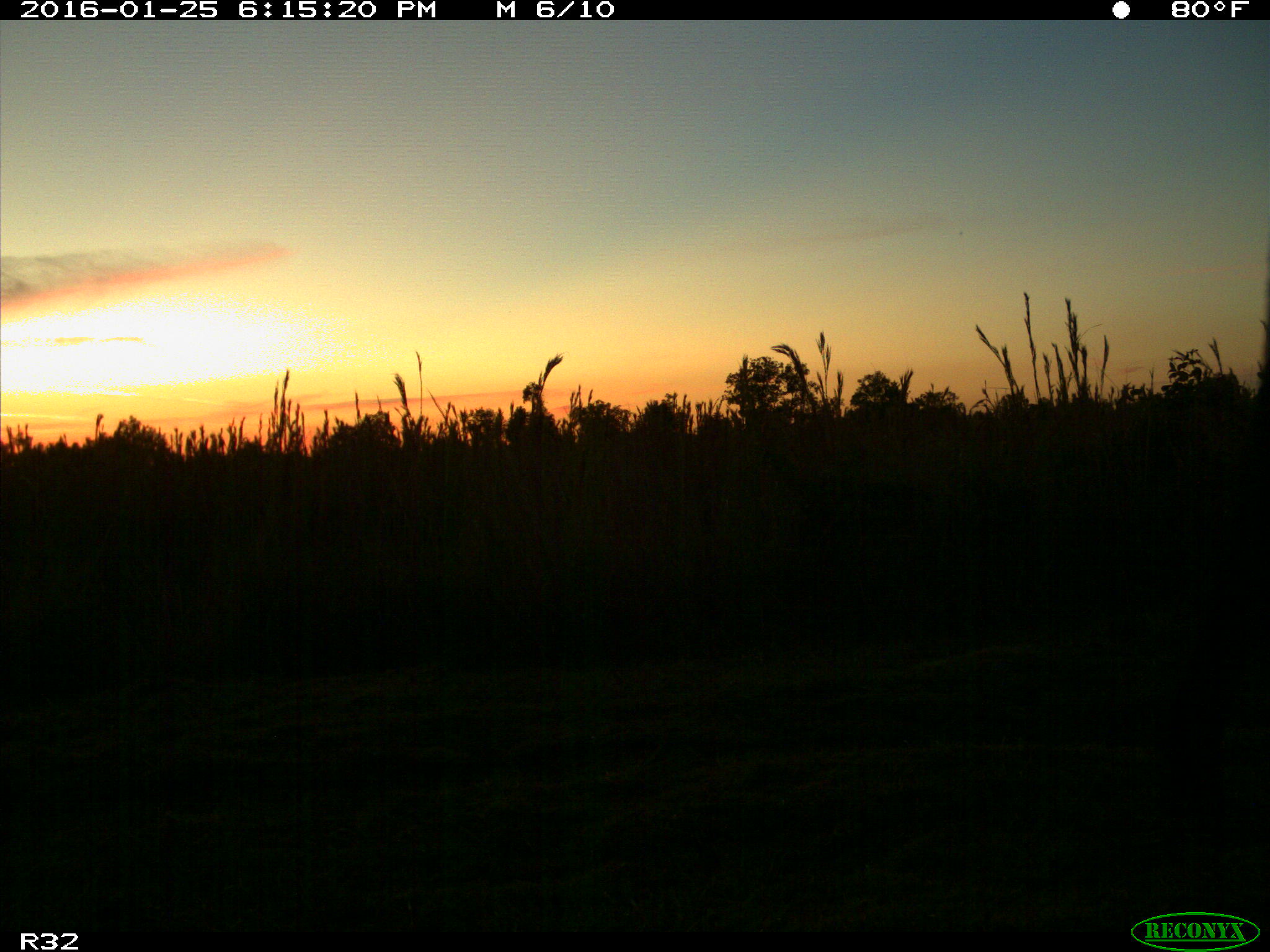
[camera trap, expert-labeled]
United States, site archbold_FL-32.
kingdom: Animalia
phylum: Chordata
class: Mammalia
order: Artiodactyla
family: Bovidae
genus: Bos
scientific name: Bos taurus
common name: domestic cow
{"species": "Bos taurus (domestic cow)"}